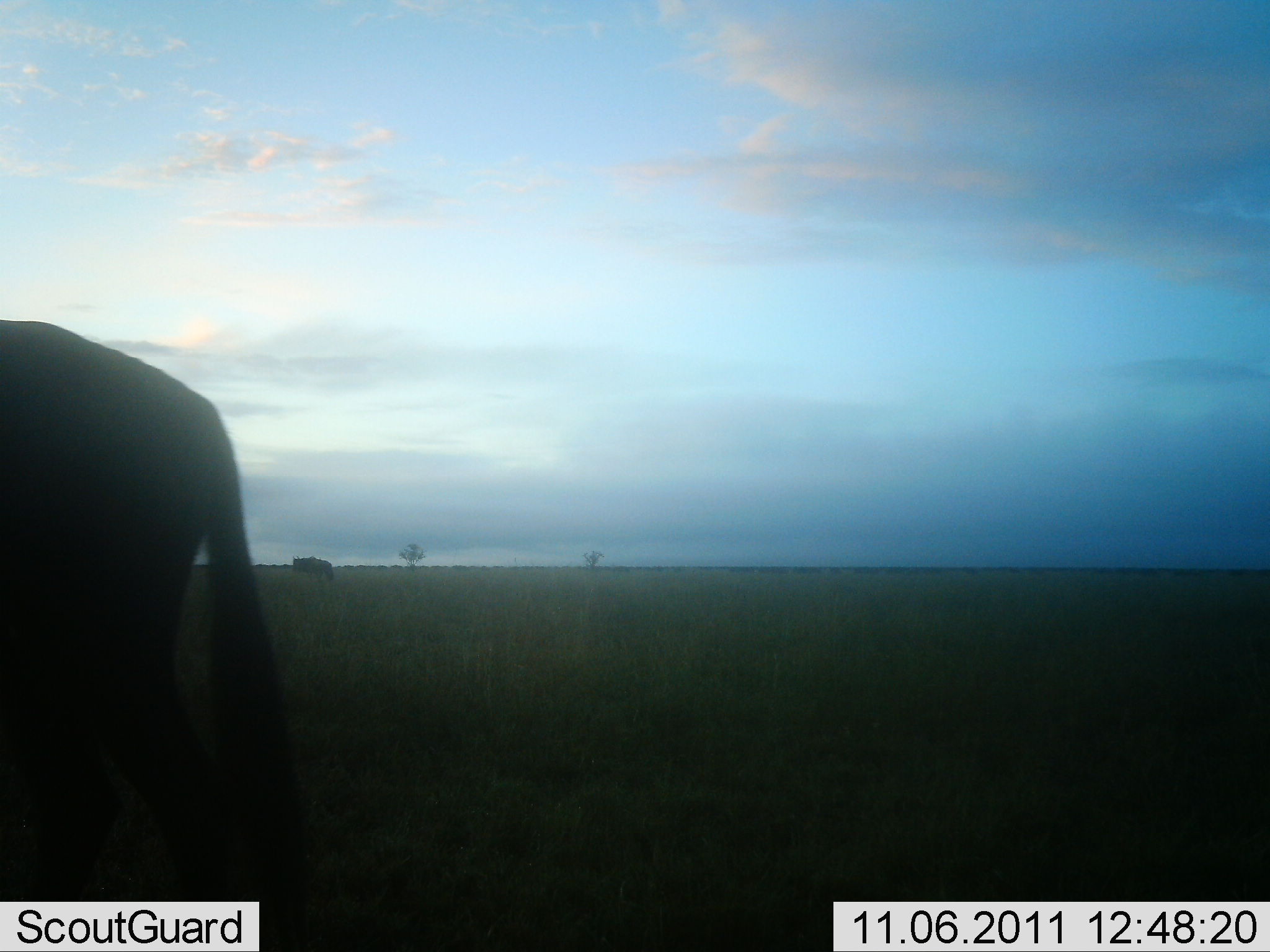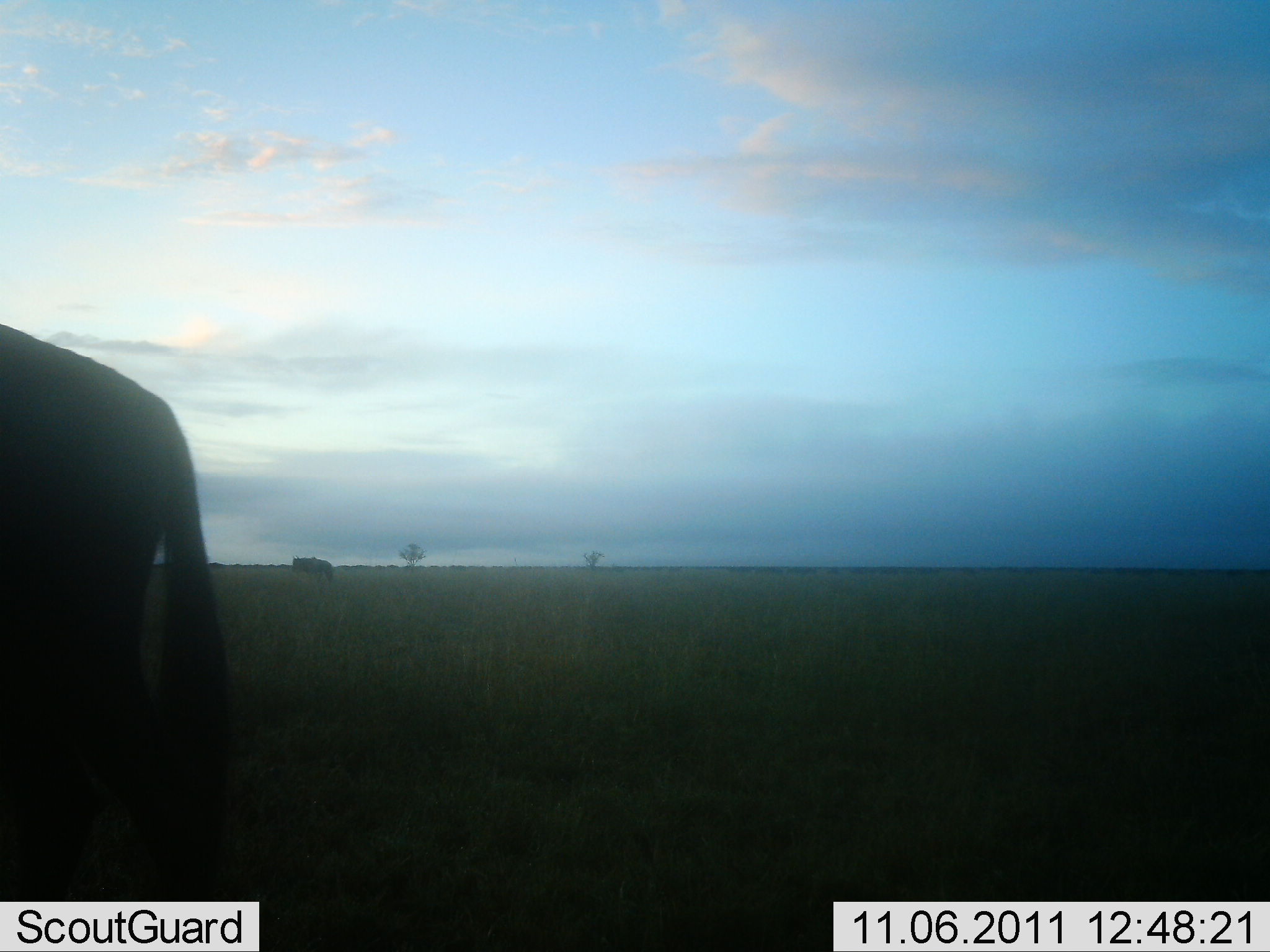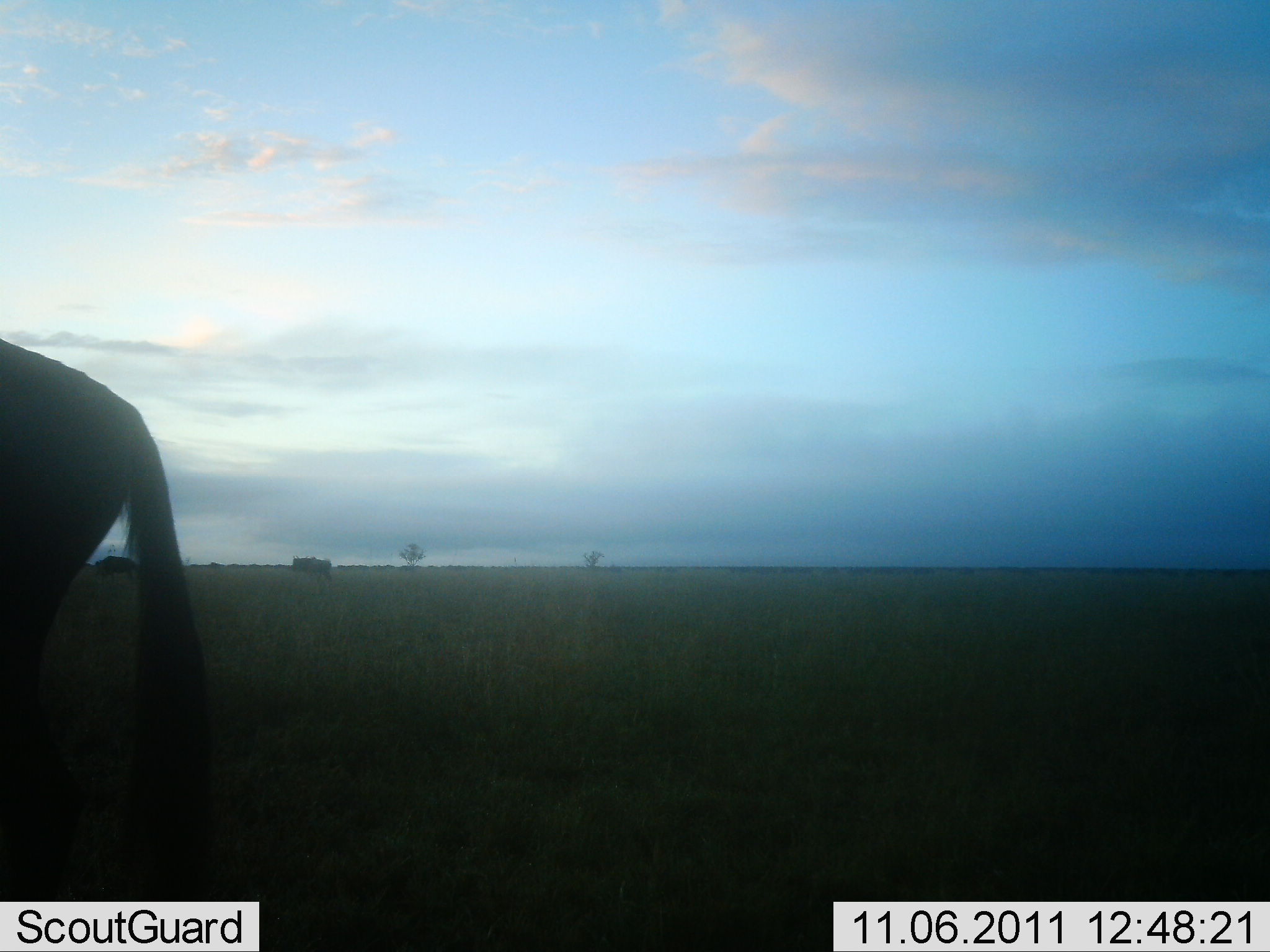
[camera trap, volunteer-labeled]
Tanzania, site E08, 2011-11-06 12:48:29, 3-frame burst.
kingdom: Animalia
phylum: Chordata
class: Mammalia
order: Artiodactyla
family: Bovidae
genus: Connochaetes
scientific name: Connochaetes taurinus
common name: blue wildebeest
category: wildebeest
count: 2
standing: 36%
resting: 0%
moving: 73%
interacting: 0%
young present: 0%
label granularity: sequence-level